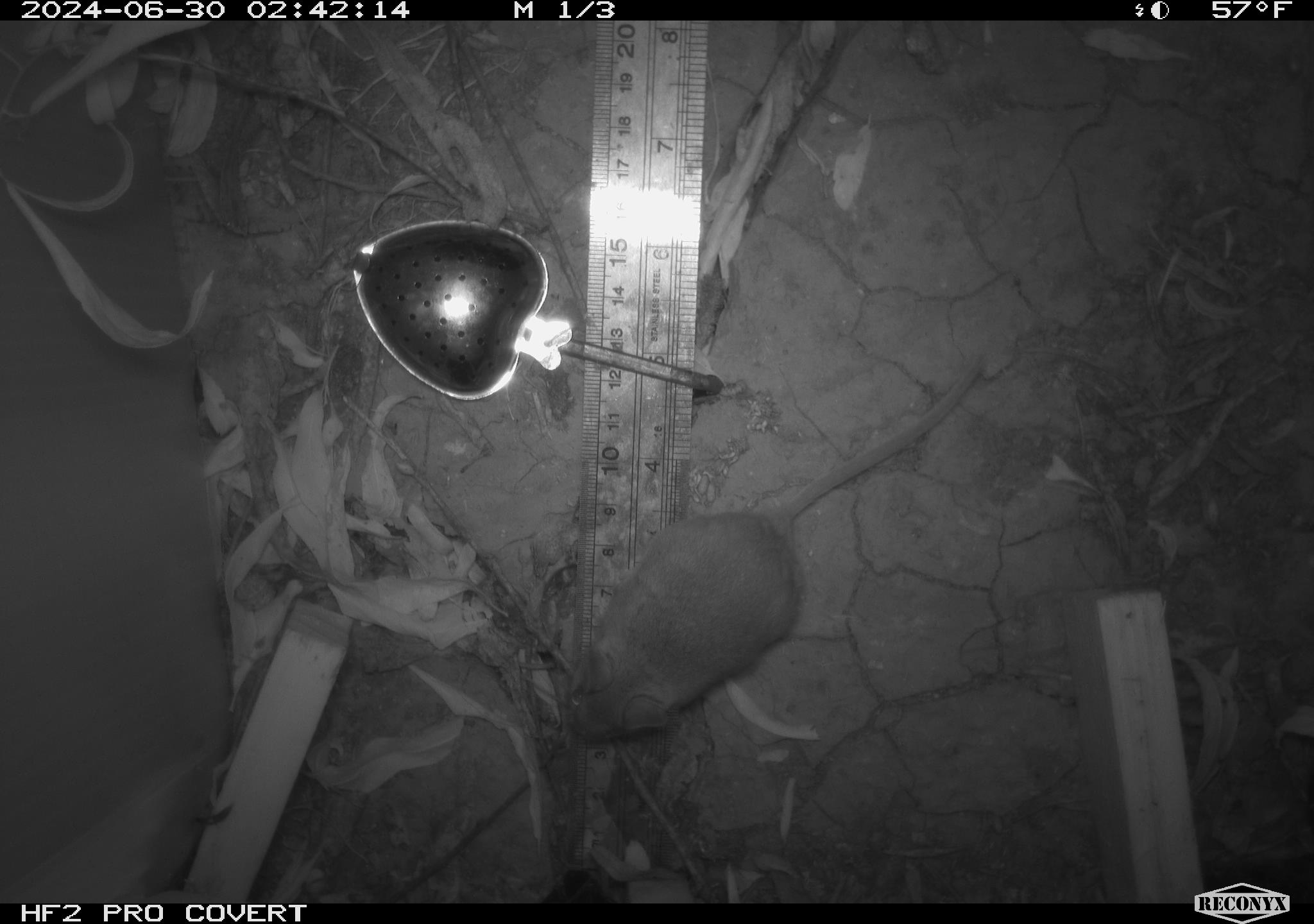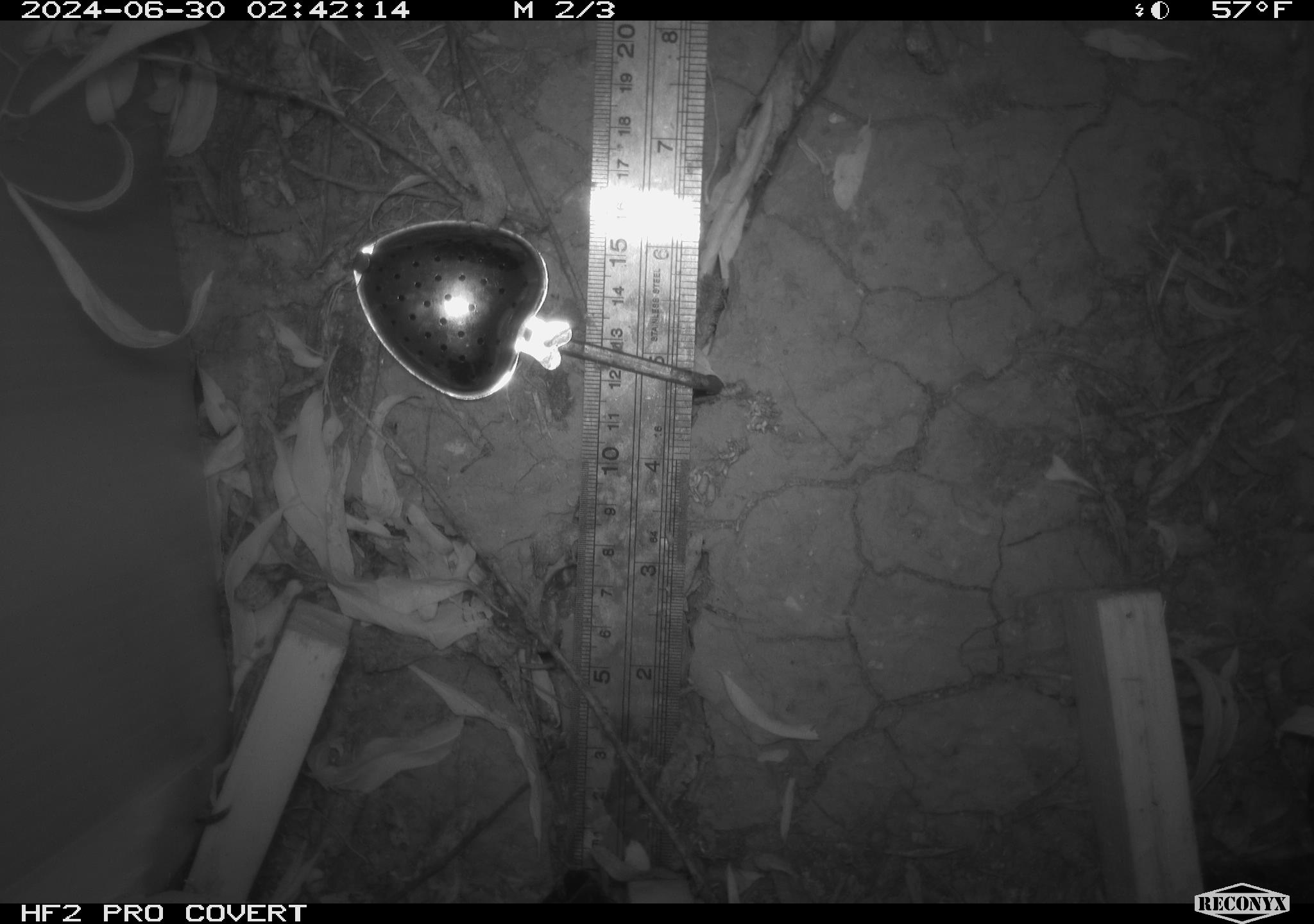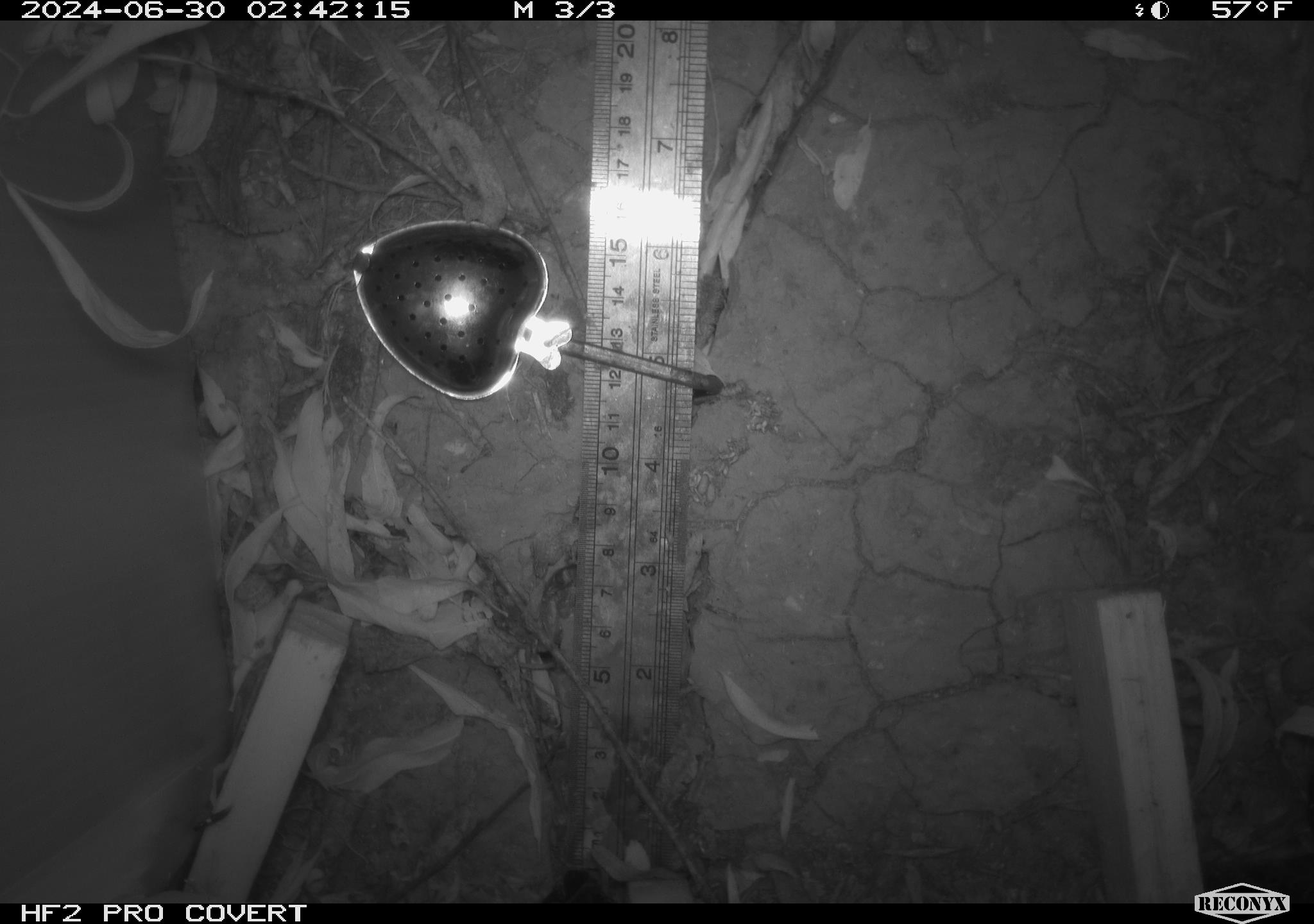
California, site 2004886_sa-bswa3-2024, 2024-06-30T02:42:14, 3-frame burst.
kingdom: Animalia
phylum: Chordata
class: Mammalia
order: Rodentia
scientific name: Rodentia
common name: mouse species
Mouse species (Rodentia).